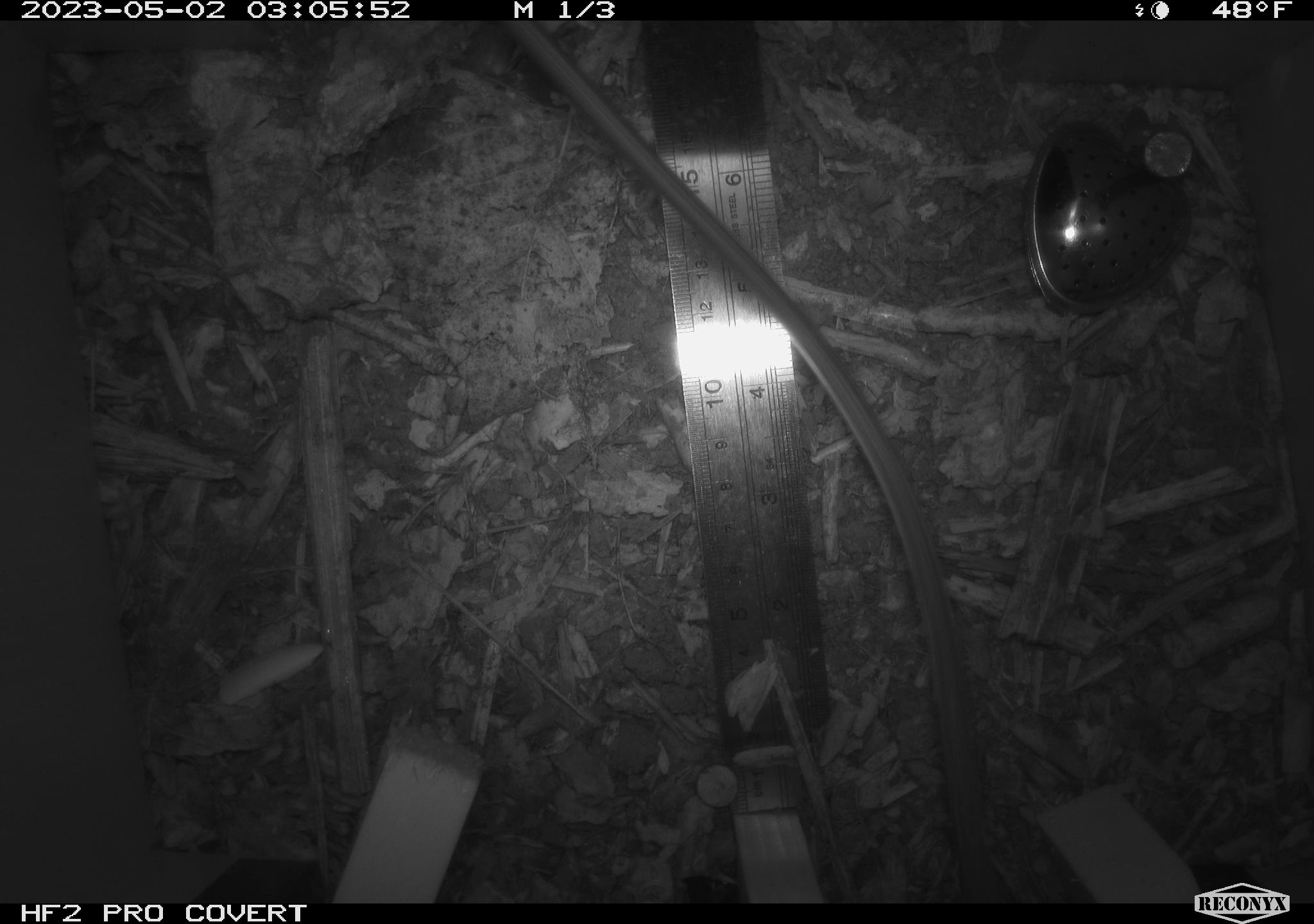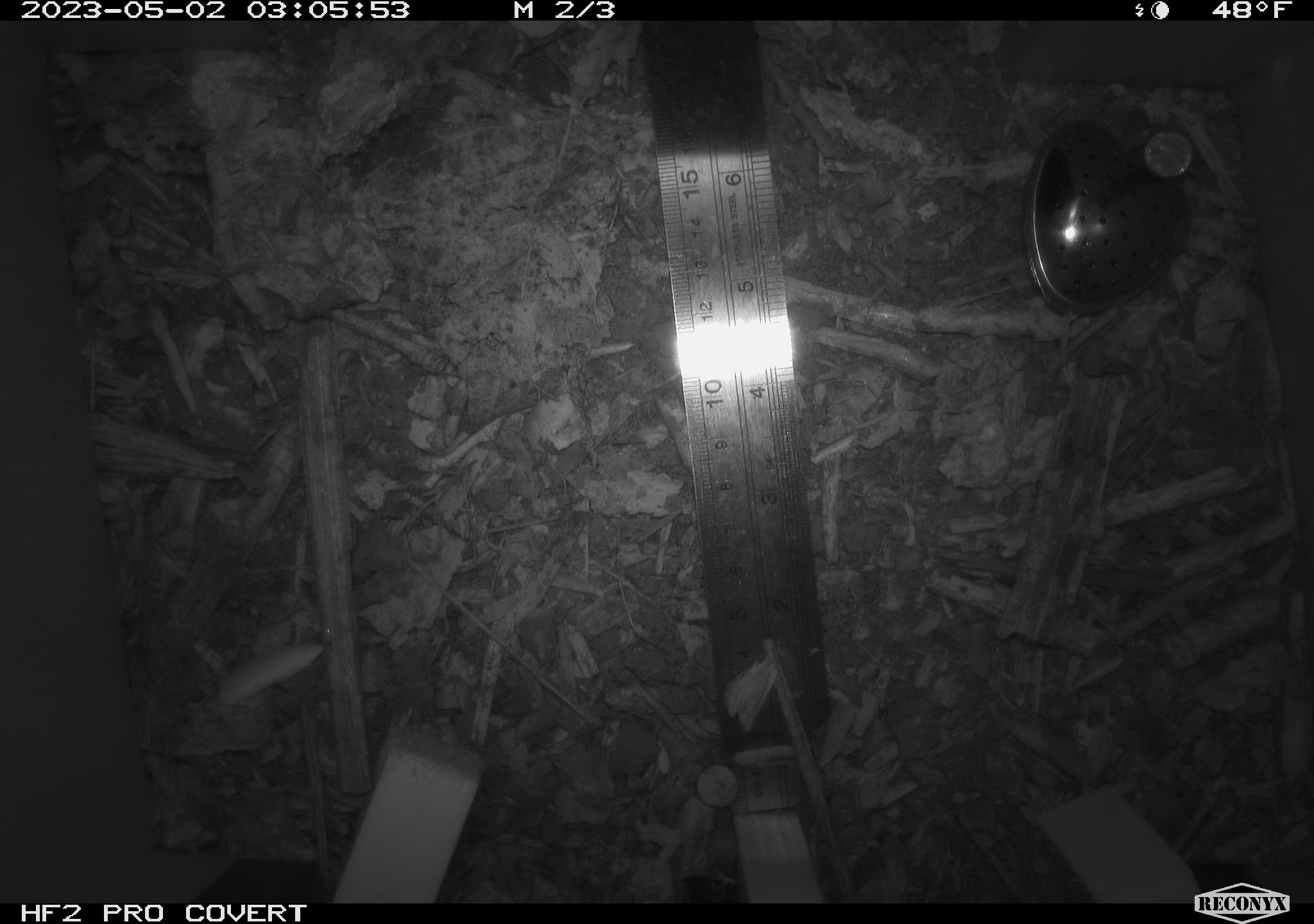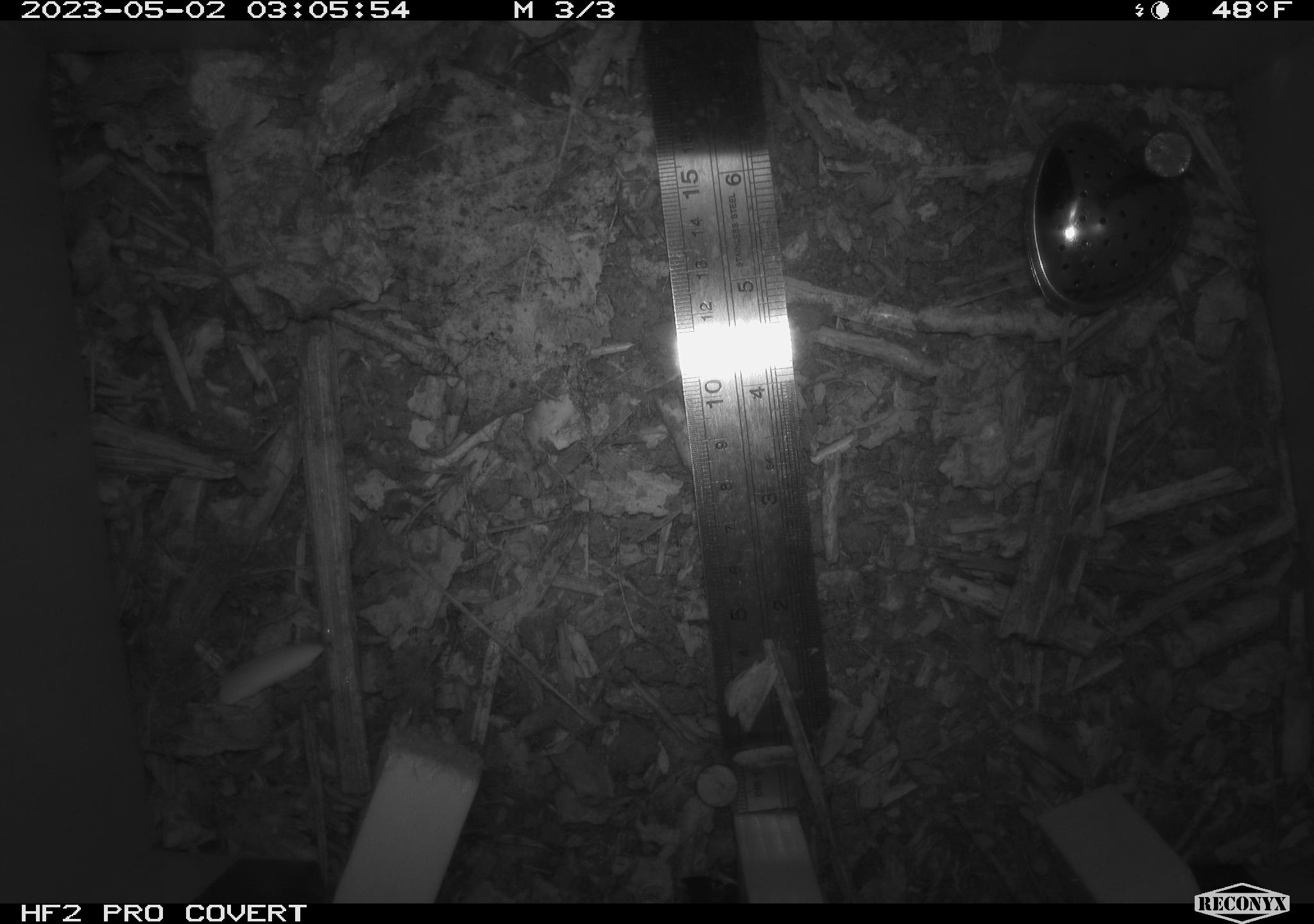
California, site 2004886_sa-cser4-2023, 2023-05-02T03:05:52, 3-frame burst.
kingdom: Animalia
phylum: Chordata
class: Mammalia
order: Rodentia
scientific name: Rodentia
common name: mouse species